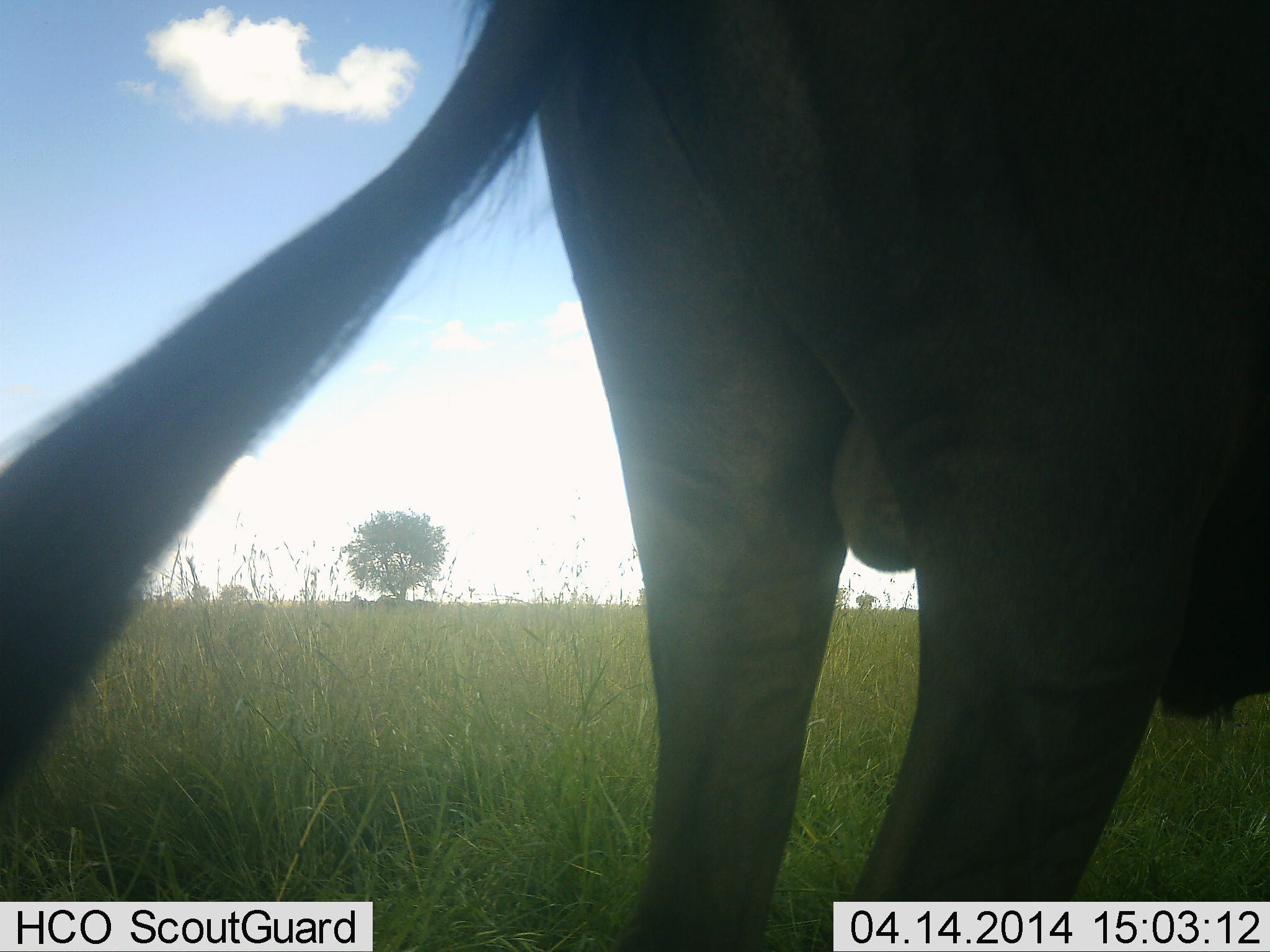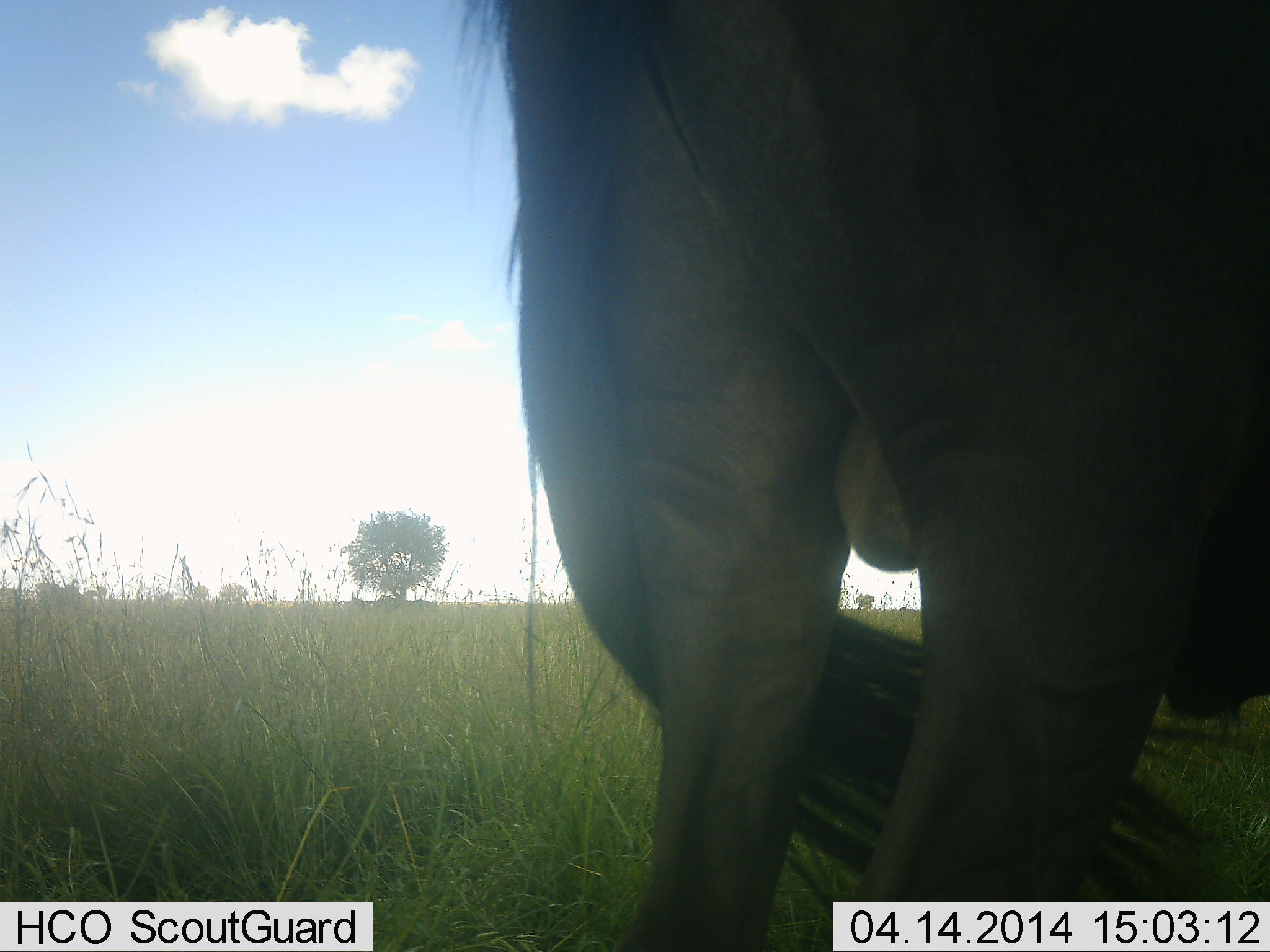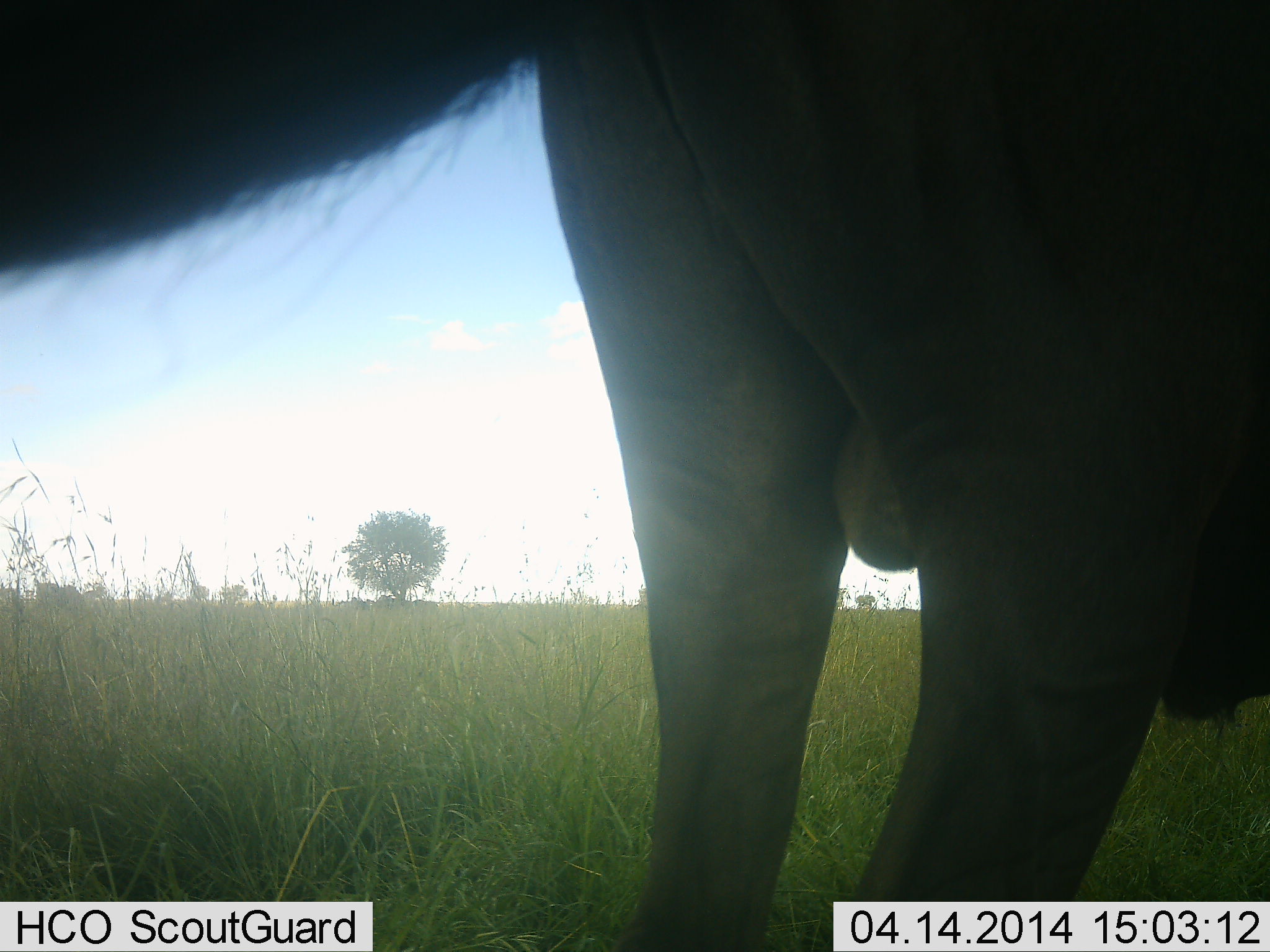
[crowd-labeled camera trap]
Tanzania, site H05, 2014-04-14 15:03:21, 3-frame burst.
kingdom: Animalia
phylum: Chordata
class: Mammalia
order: Artiodactyla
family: Bovidae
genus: Connochaetes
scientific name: Connochaetes taurinus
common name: blue wildebeest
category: wildebeest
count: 1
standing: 100%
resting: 10%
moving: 0%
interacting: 0%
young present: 0%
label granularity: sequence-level